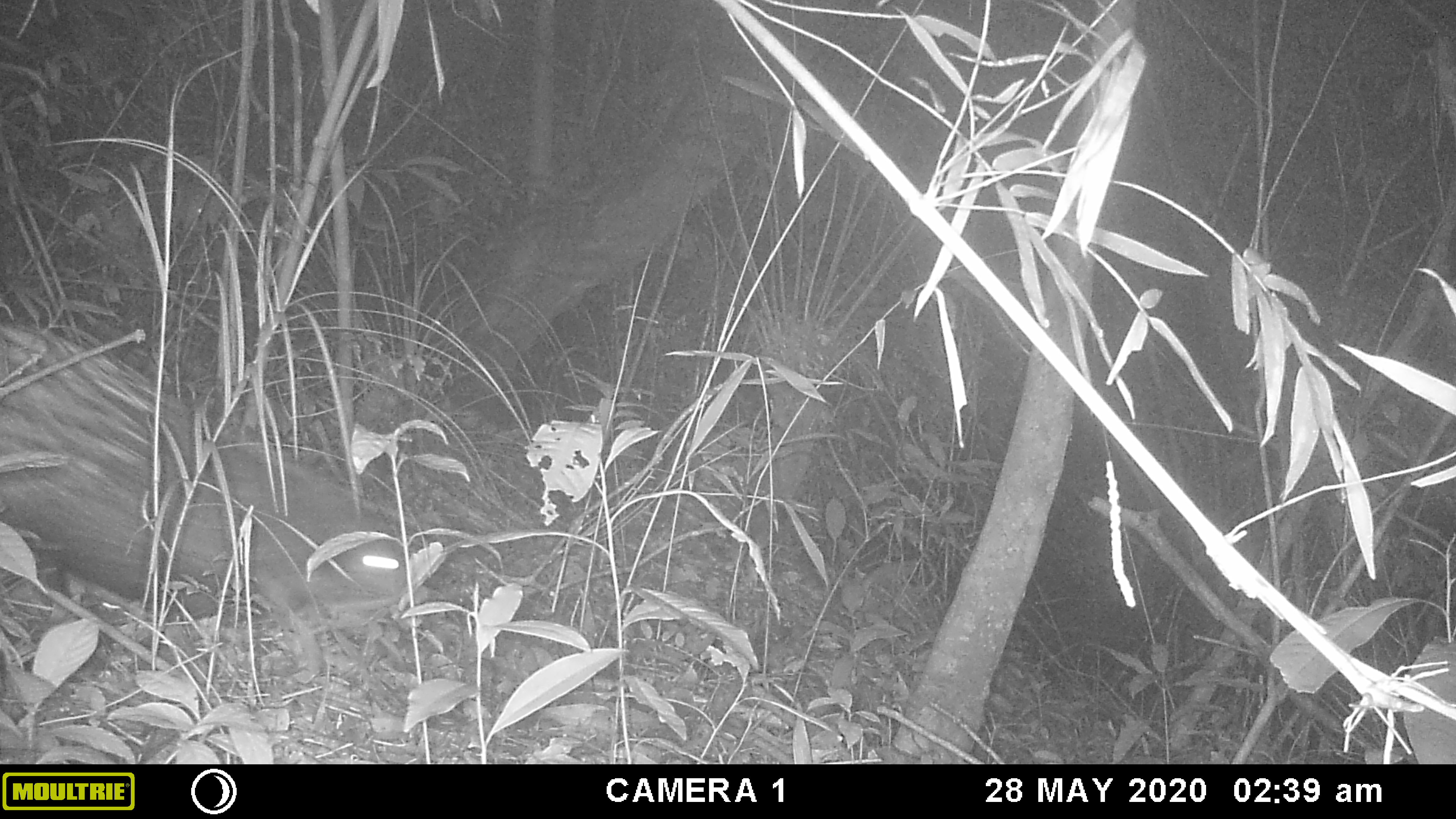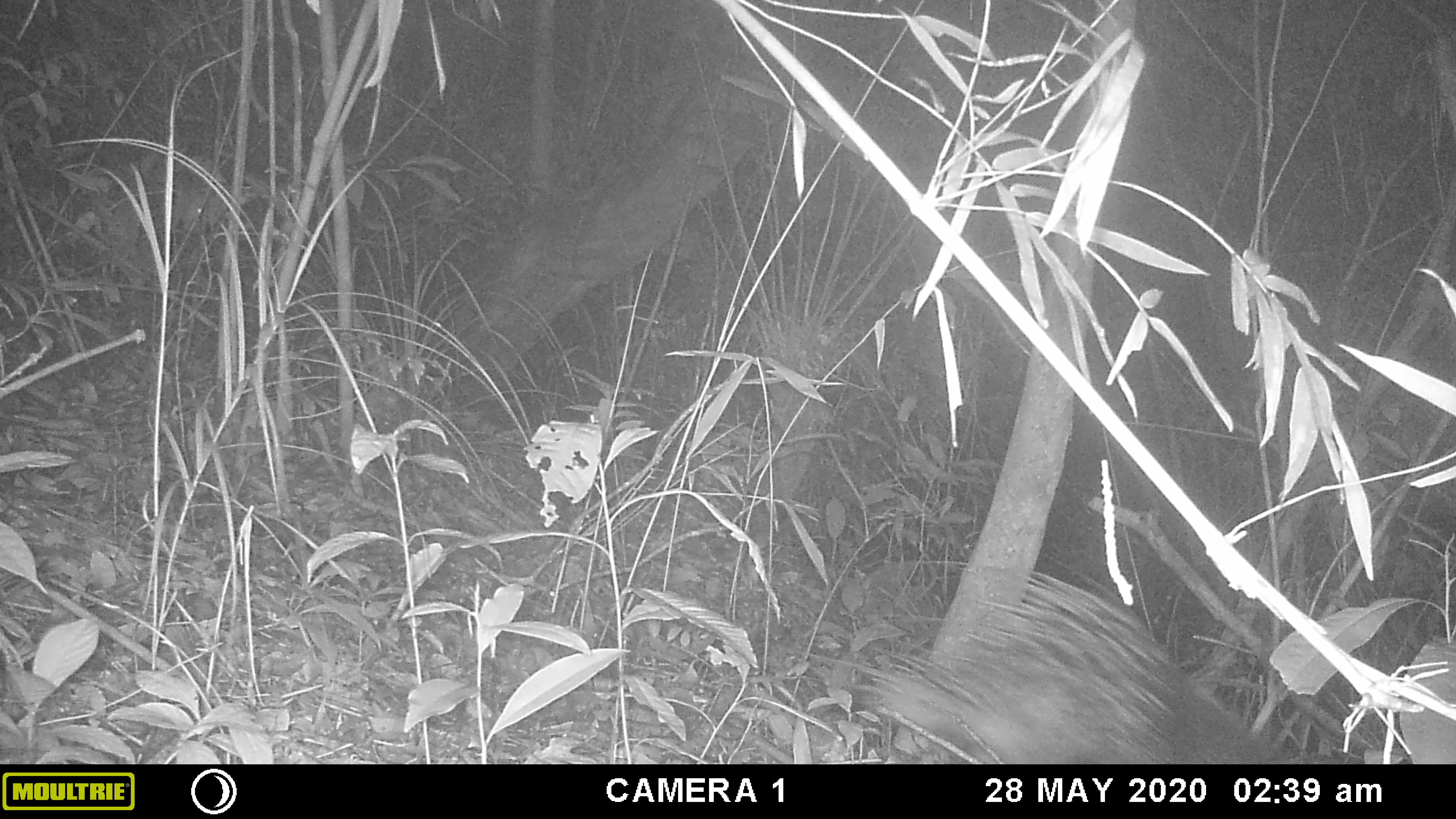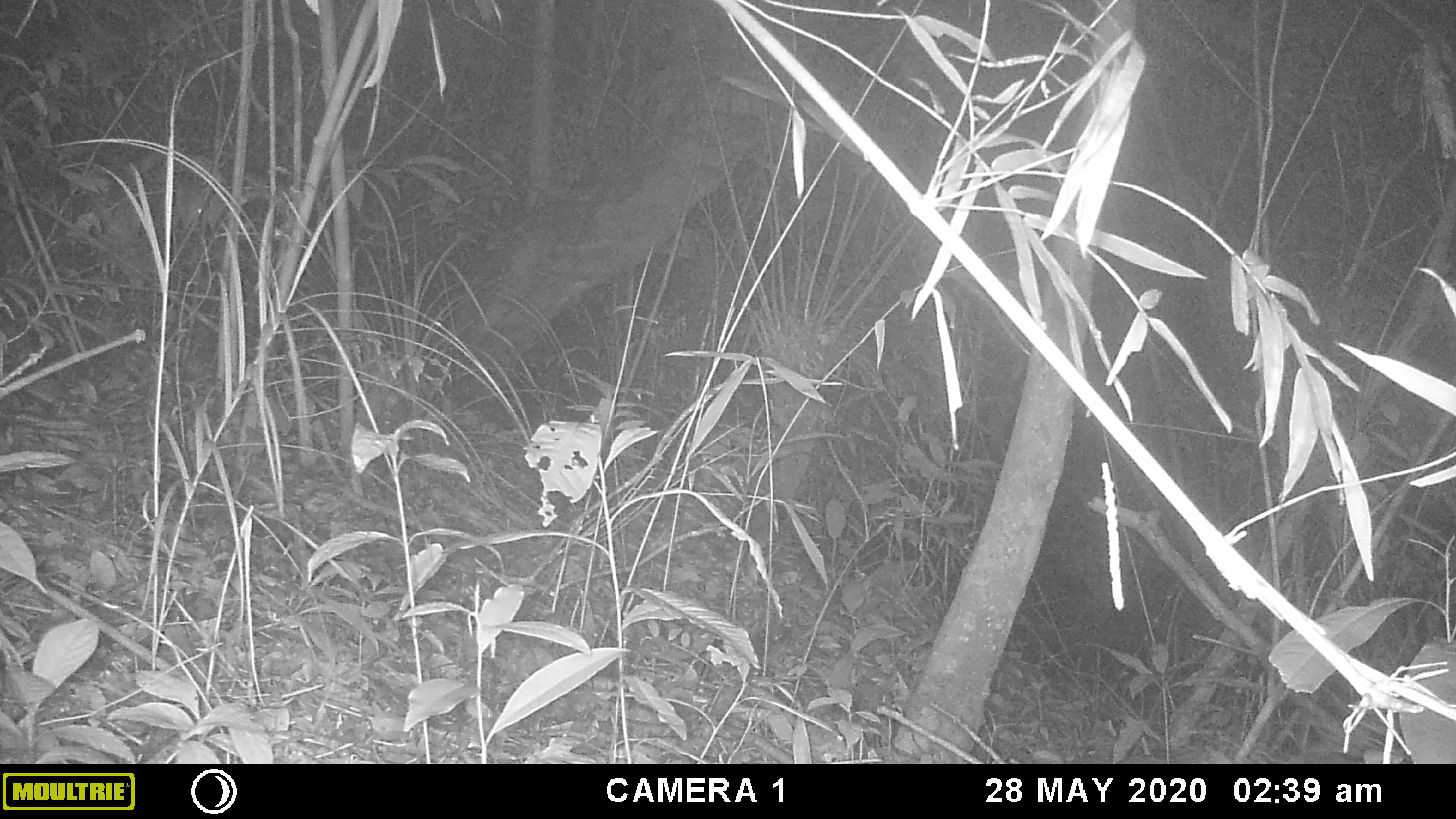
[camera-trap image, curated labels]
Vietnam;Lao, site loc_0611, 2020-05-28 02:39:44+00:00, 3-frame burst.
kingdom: Animalia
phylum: Chordata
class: Mammalia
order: Rodentia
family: Hystricidae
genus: Hystrix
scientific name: Hystrix brachyura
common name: malayan porcupine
Malayan porcupine (Hystrix brachyura). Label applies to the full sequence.